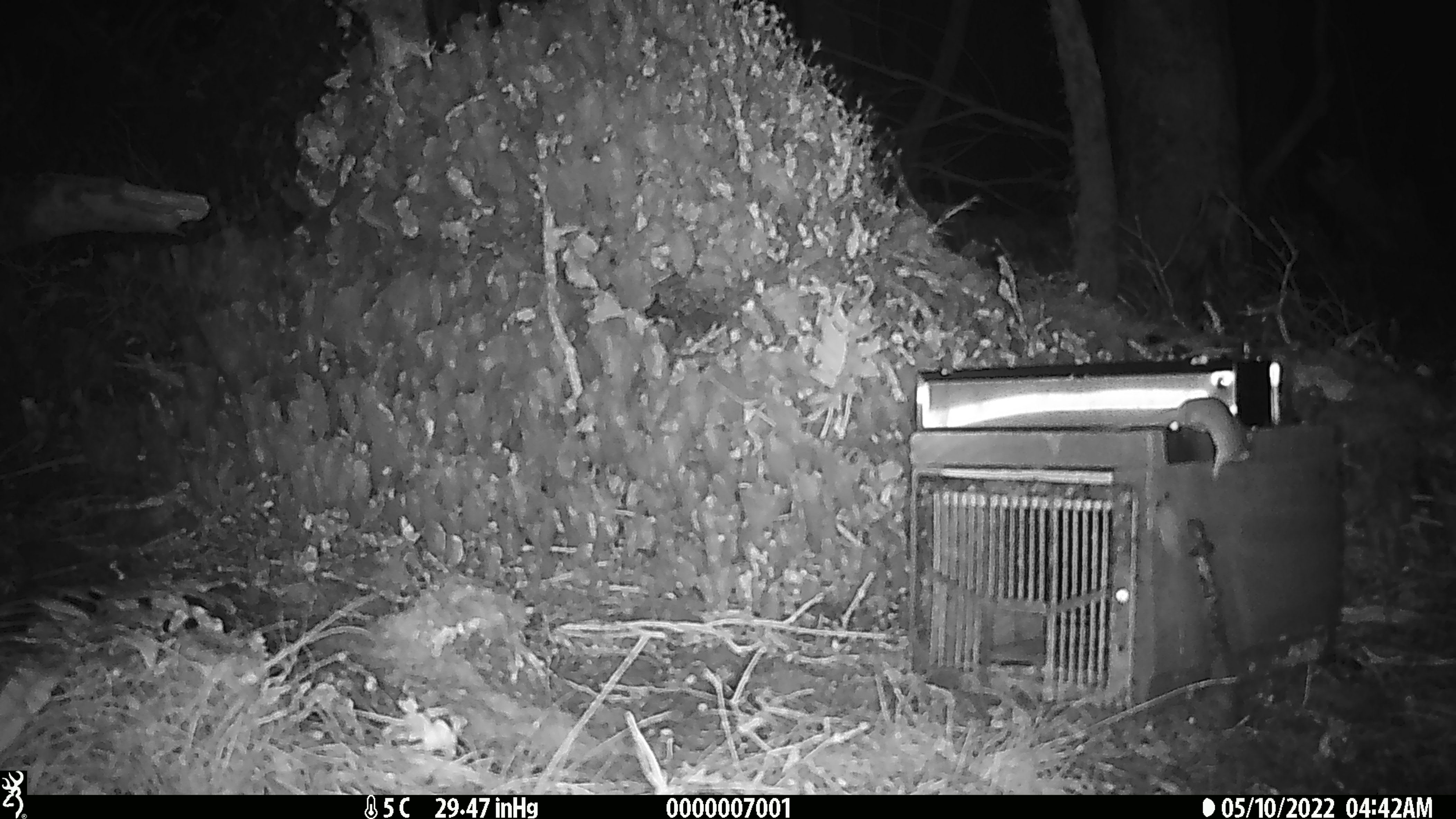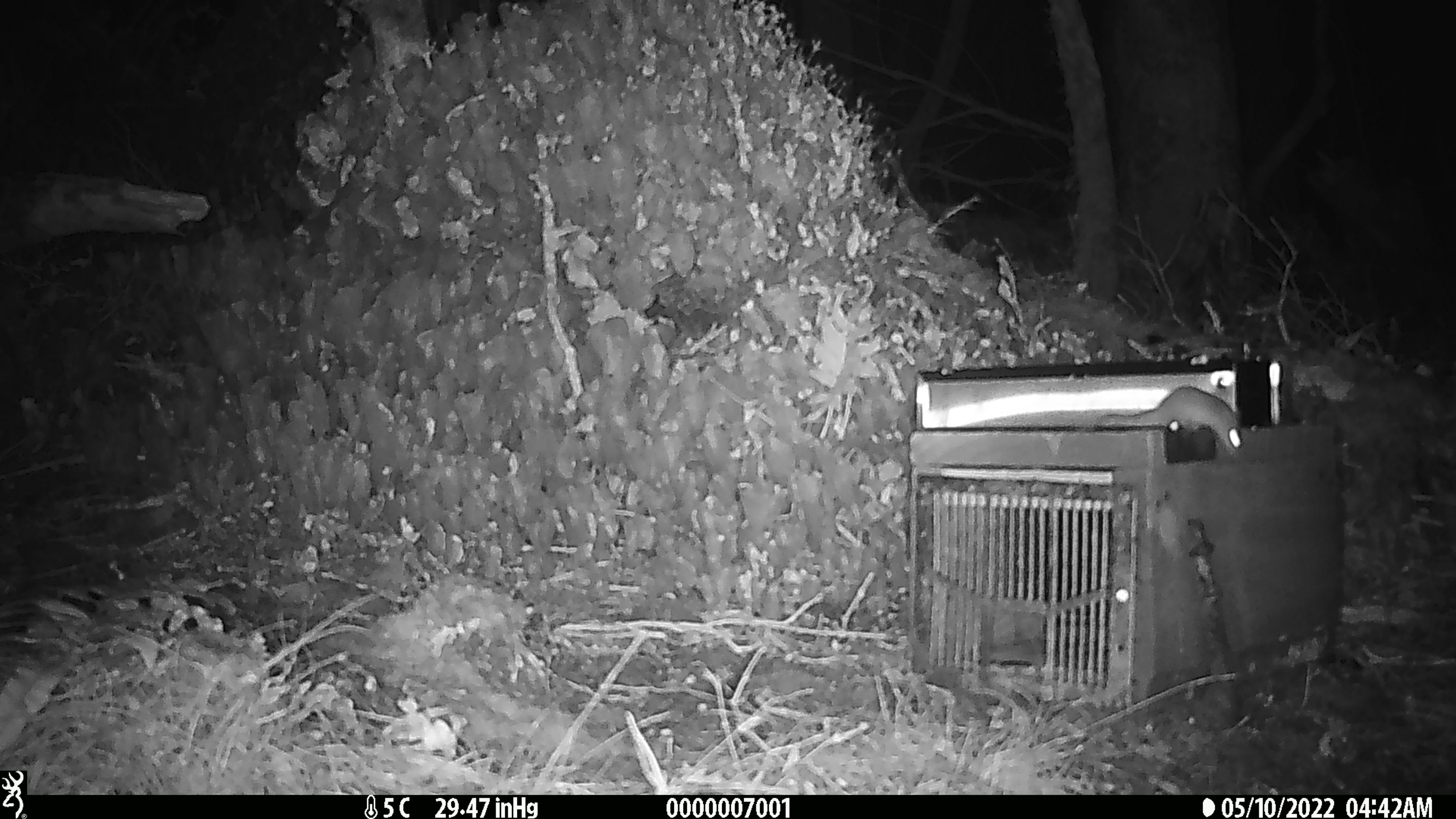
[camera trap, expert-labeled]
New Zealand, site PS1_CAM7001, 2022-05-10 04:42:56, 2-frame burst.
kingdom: Animalia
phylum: Chordata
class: Mammalia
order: Rodentia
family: Muridae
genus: Mus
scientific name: Mus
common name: mouse